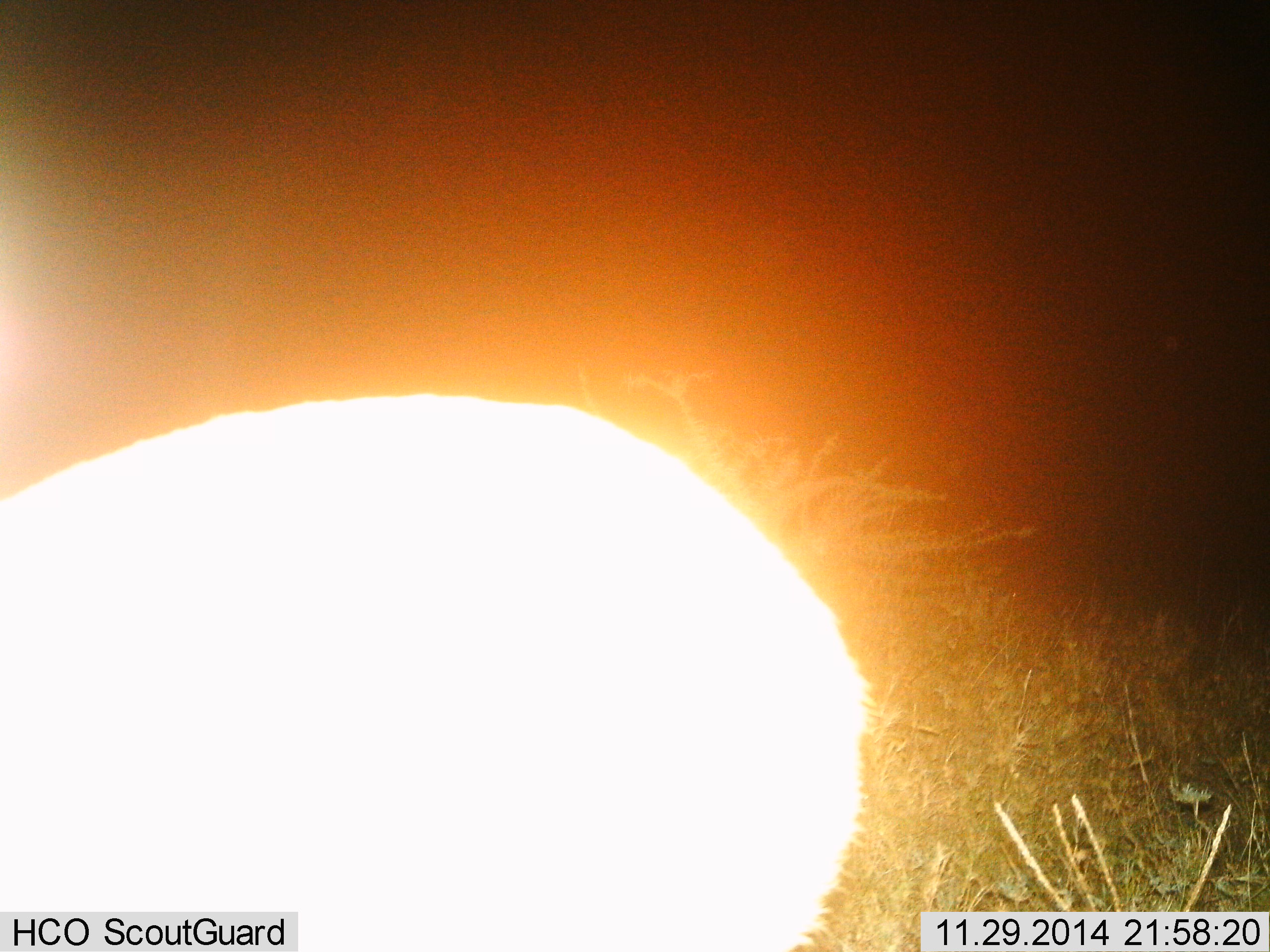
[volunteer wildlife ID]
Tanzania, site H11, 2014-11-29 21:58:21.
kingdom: Animalia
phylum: Chordata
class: Mammalia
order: Artiodactyla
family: Bovidae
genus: Redunca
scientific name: Redunca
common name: reedbuck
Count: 1.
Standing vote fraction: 100%.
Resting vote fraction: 0%.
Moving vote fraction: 0%.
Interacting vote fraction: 0%.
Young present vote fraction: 0%.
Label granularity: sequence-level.